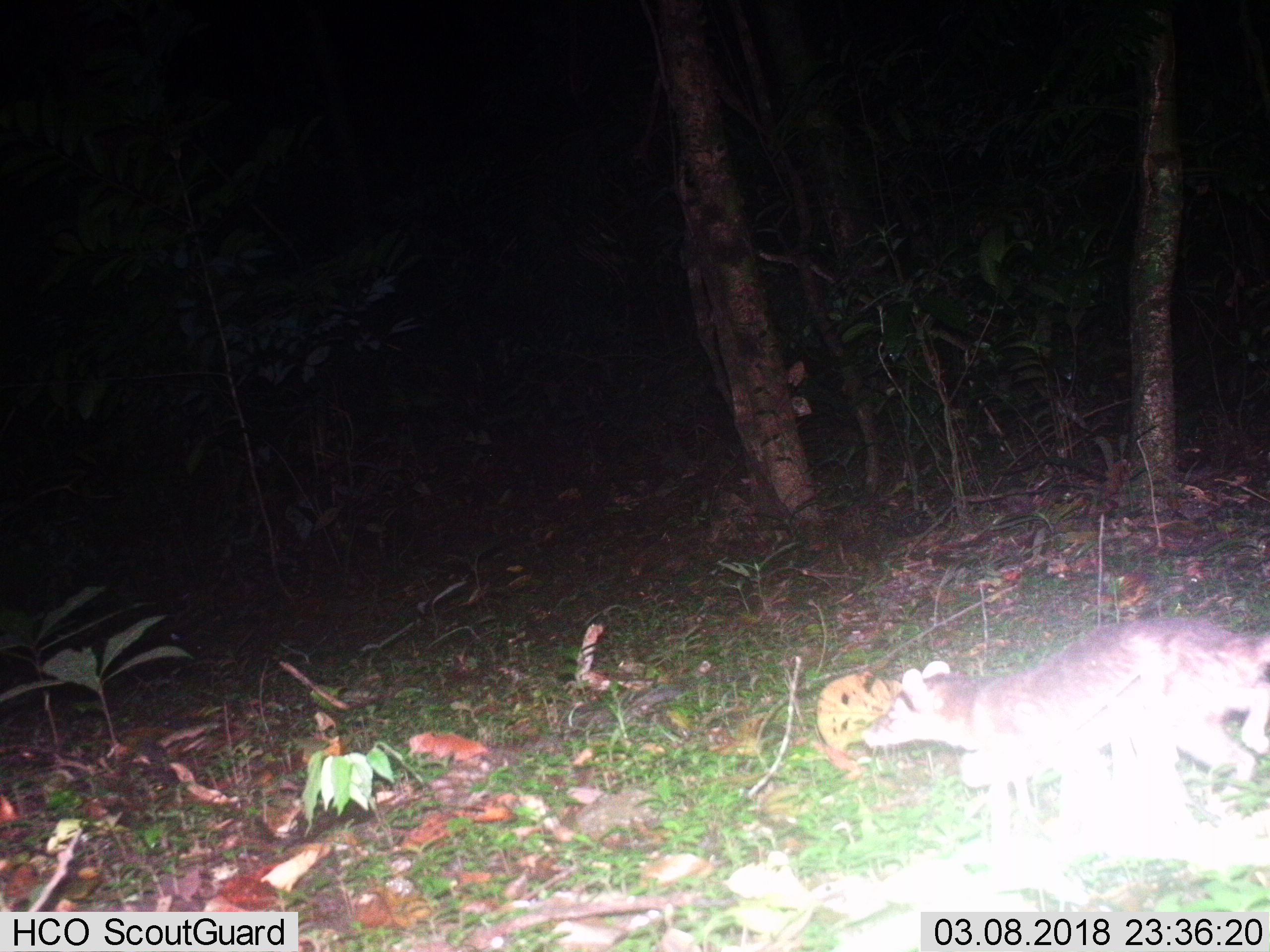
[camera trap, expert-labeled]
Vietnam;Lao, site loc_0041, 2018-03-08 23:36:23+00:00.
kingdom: Animalia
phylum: Chordata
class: Mammalia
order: Carnivora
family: Mustelidae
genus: Melogale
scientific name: Melogale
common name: ferret badger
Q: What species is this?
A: Ferret badger (Melogale).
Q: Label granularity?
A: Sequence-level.